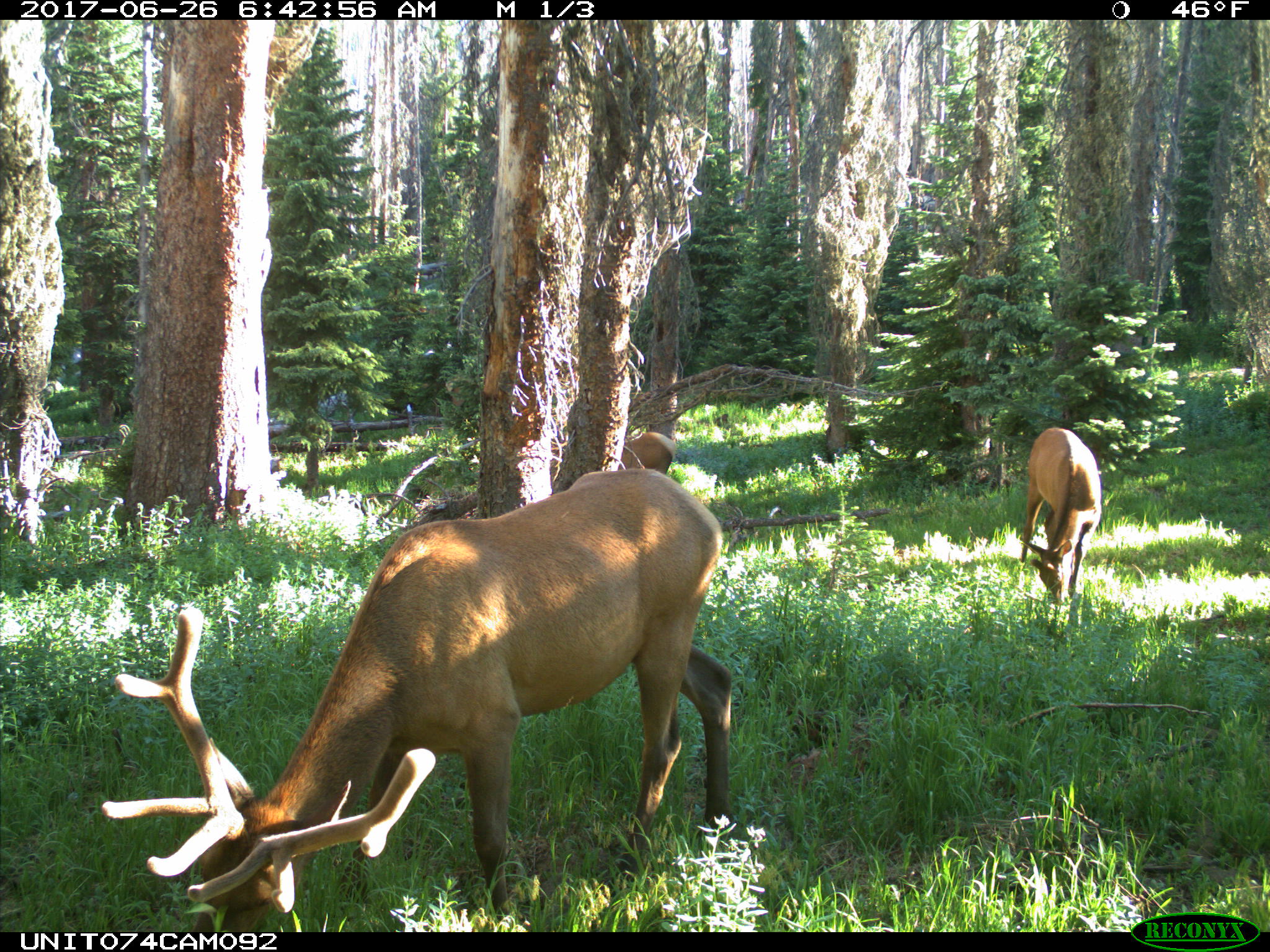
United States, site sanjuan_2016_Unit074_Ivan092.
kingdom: Animalia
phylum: Chordata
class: Mammalia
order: Artiodactyla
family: Cervidae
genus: Cervus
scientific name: Cervus elaphus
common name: red deer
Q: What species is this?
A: Cervus elaphus (red deer).